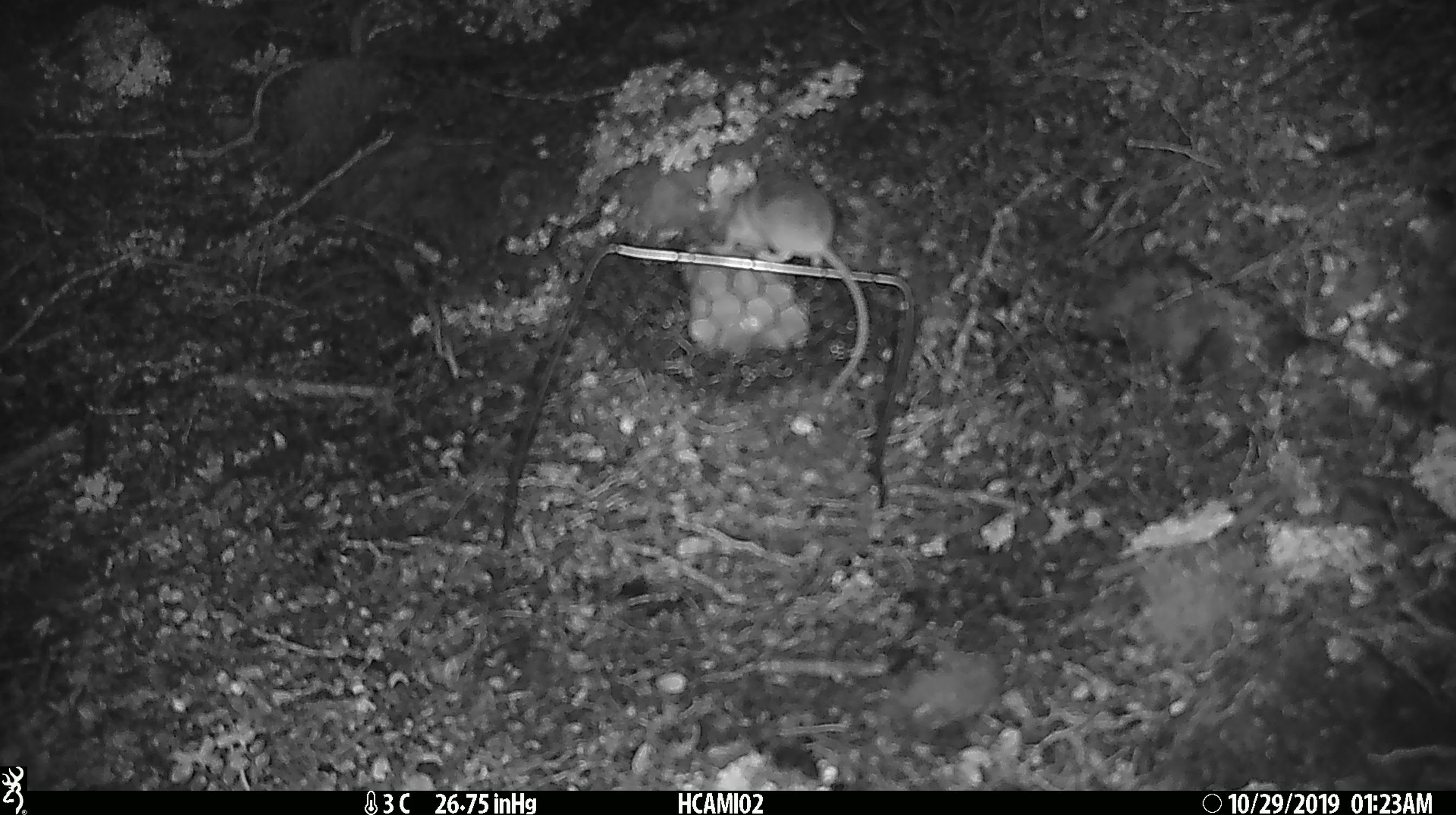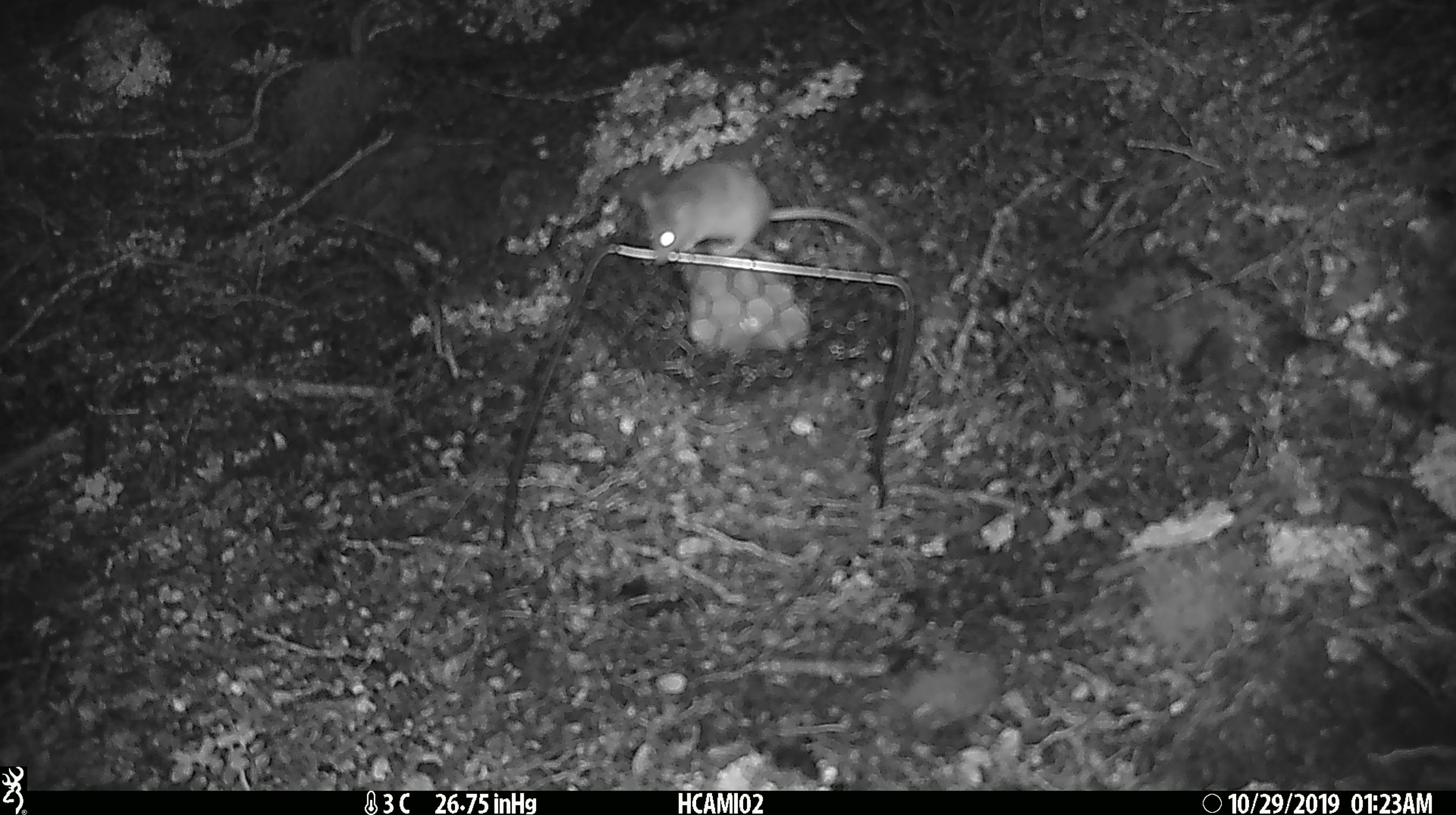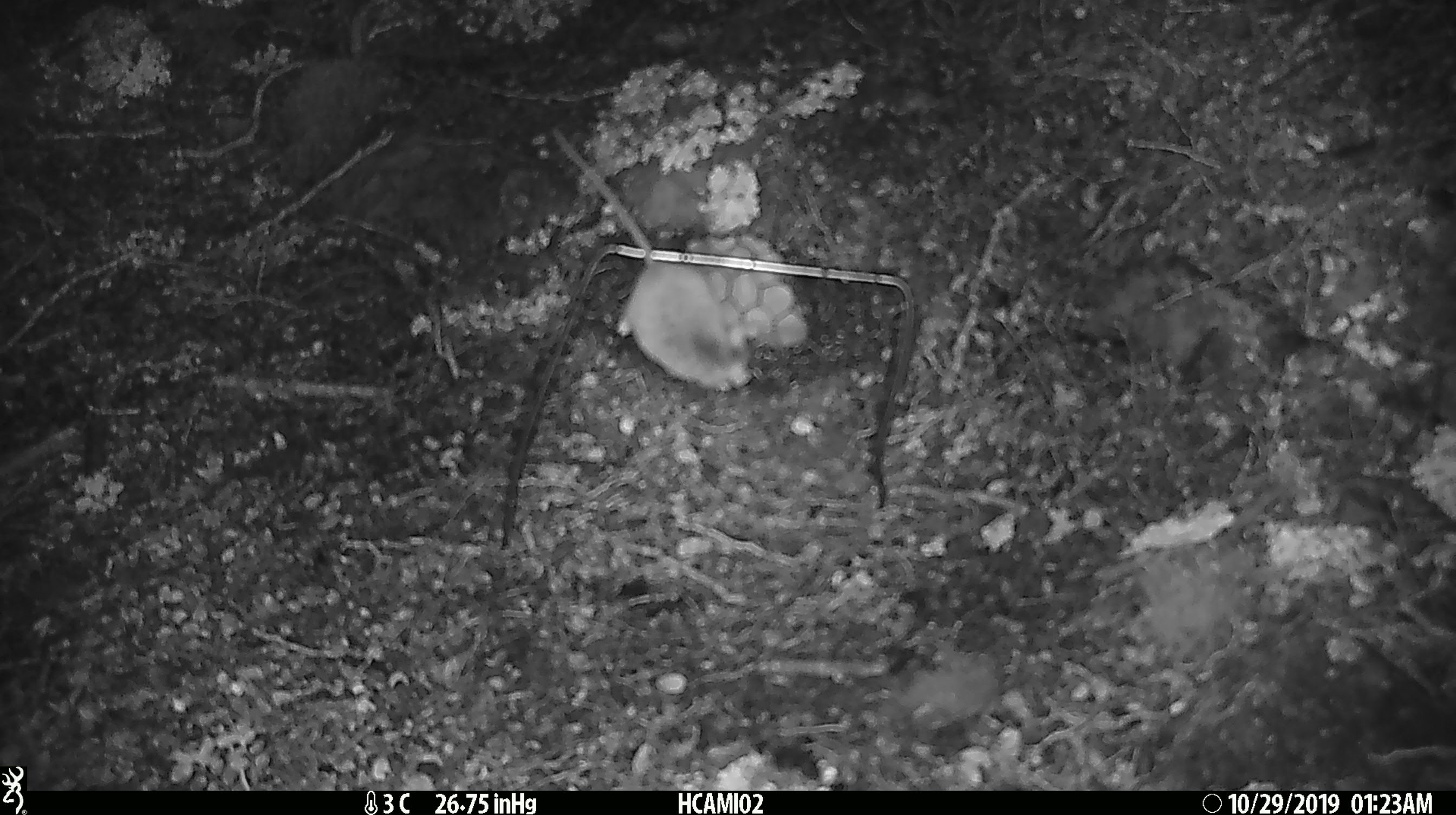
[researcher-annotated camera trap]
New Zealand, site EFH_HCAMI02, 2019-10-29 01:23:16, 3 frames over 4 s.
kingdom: Animalia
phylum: Chordata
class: Mammalia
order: Rodentia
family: Muridae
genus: Mus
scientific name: Mus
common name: mouse